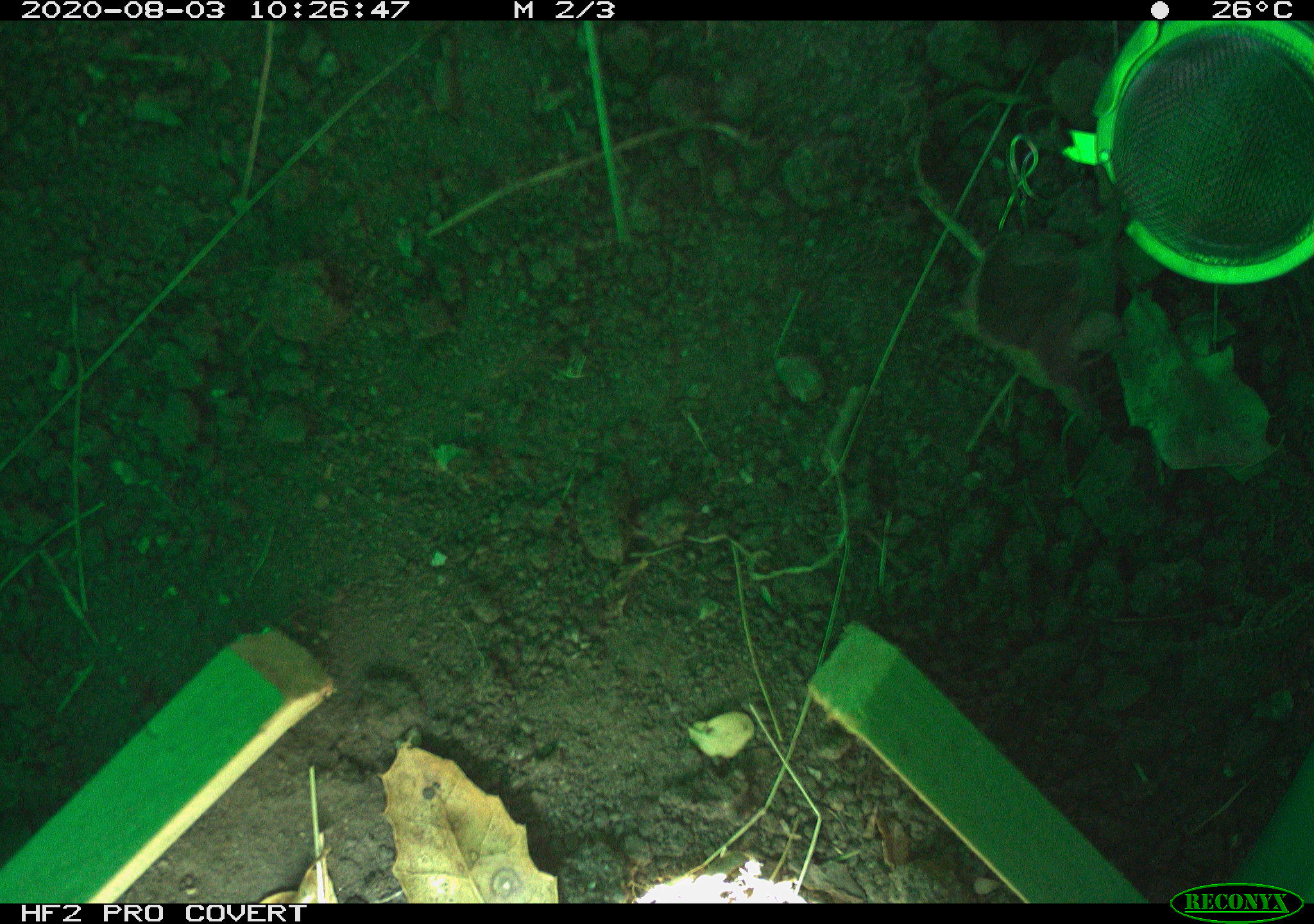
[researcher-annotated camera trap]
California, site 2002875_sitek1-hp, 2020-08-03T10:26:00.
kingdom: Animalia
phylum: Chordata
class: Reptilia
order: Squamata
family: Phrynosomatidae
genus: Sceloporus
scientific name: Sceloporus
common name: spiny lizards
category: sceloporus species